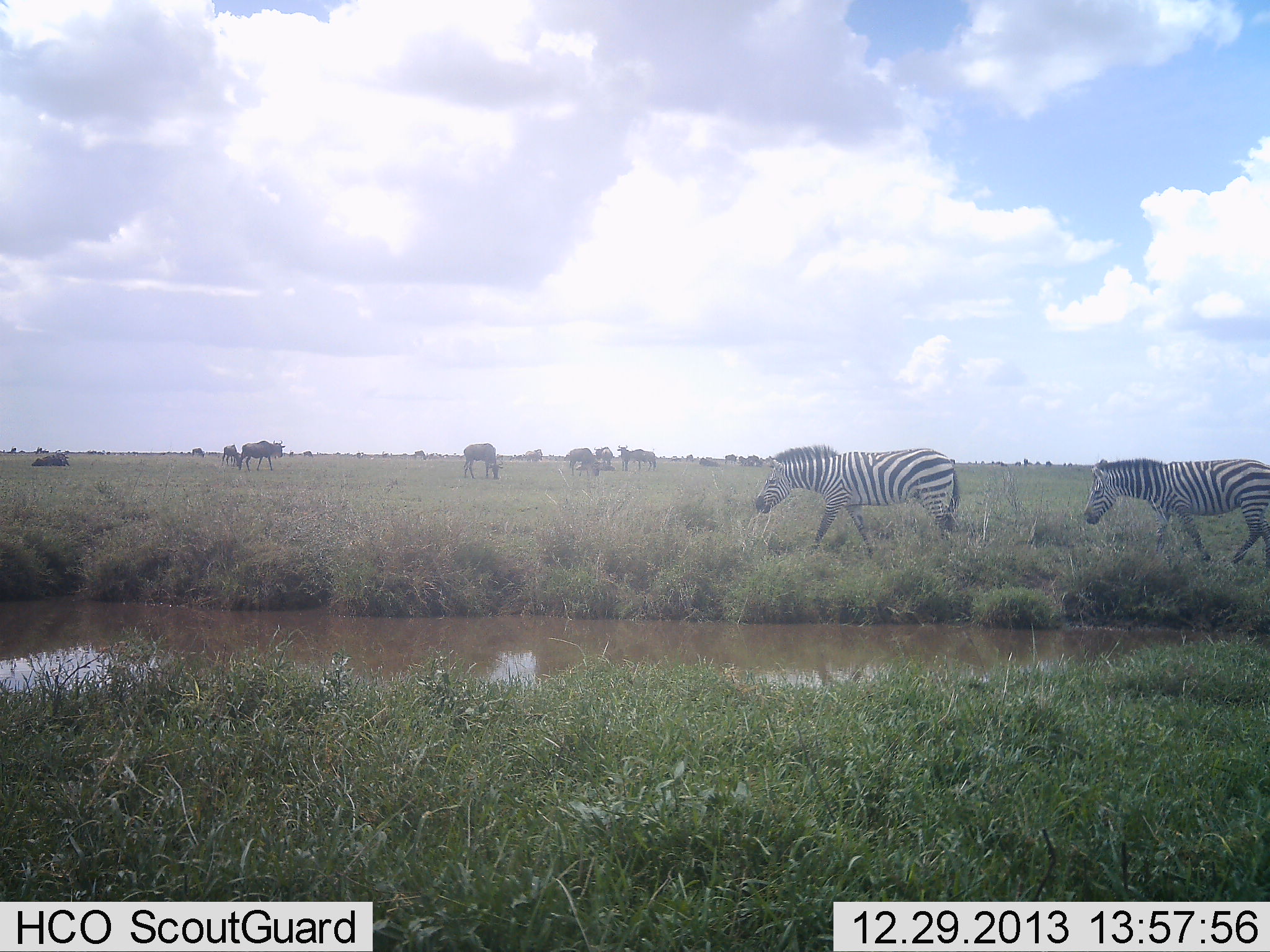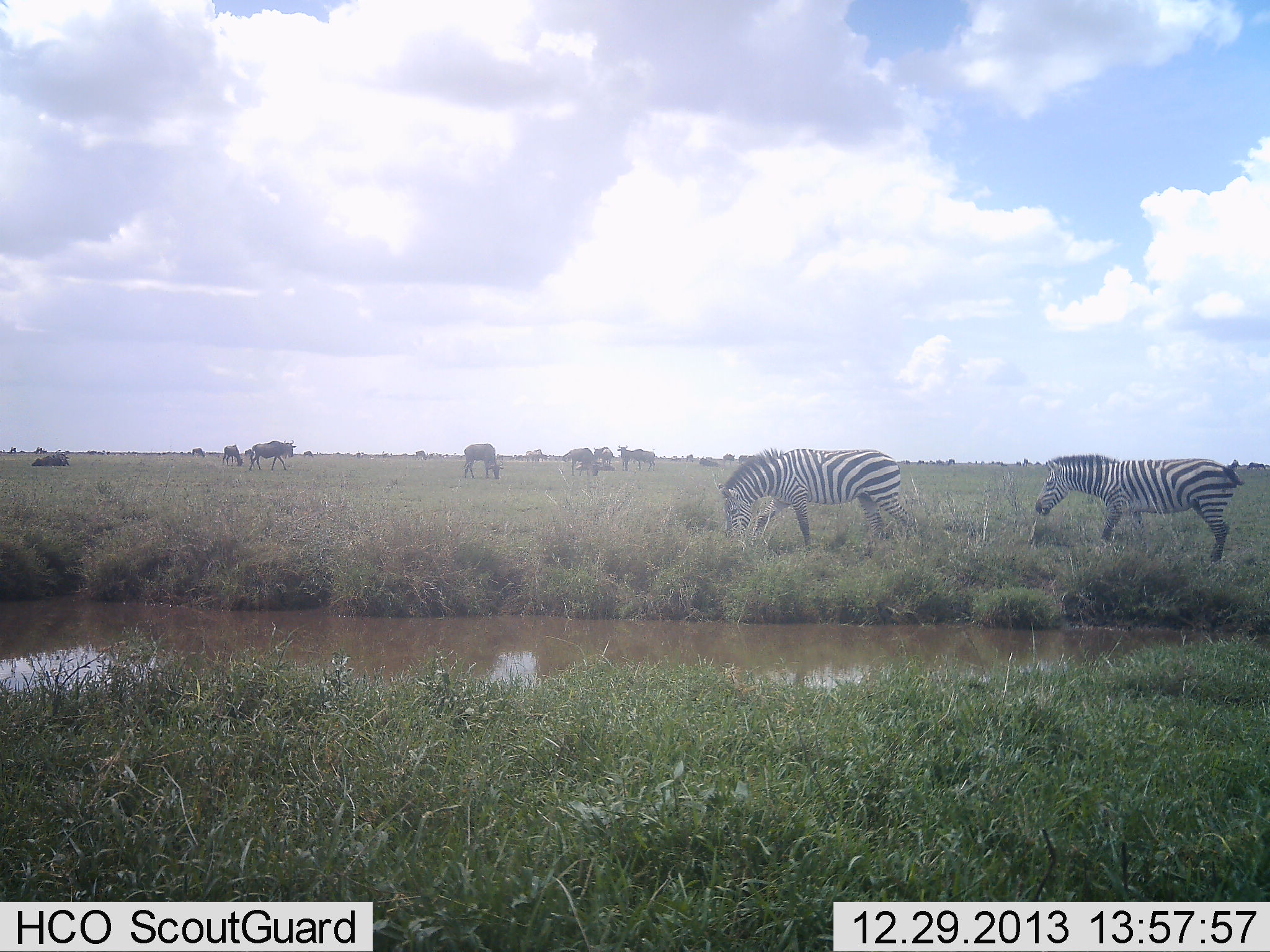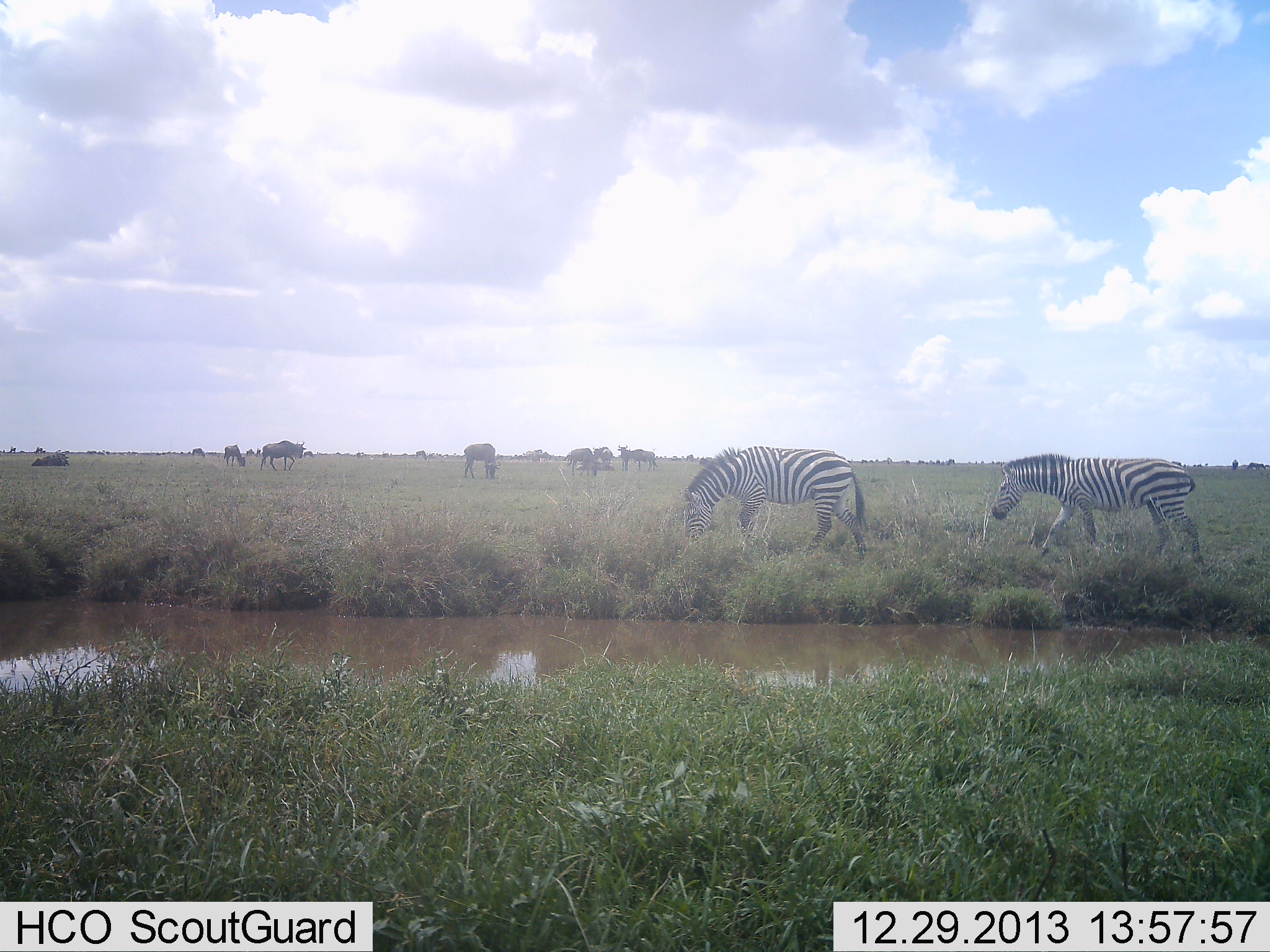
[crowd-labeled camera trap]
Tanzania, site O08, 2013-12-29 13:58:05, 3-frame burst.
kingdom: Animalia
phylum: Chordata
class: Mammalia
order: Artiodactyla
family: Bovidae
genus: Connochaetes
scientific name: Connochaetes taurinus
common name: blue wildebeest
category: wildebeest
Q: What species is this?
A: Wildebeest (blue wildebeest) (Connochaetes taurinus).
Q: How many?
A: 11-50.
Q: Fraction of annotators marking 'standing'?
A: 70%.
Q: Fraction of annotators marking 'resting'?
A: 60%.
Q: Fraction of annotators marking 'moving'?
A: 60%.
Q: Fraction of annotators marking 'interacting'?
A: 0%.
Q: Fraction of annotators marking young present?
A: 0%.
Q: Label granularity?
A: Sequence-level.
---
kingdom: Animalia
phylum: Chordata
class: Mammalia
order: Perissodactyla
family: Equidae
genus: Equus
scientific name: Equus quagga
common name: plains zebra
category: zebra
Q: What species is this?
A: Zebra (plains zebra) (Equus quagga).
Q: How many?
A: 2.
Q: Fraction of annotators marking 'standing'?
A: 10%.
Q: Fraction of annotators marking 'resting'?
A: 0%.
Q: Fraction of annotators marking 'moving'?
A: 80%.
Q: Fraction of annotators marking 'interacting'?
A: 0%.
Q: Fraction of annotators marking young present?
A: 0%.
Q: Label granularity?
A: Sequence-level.